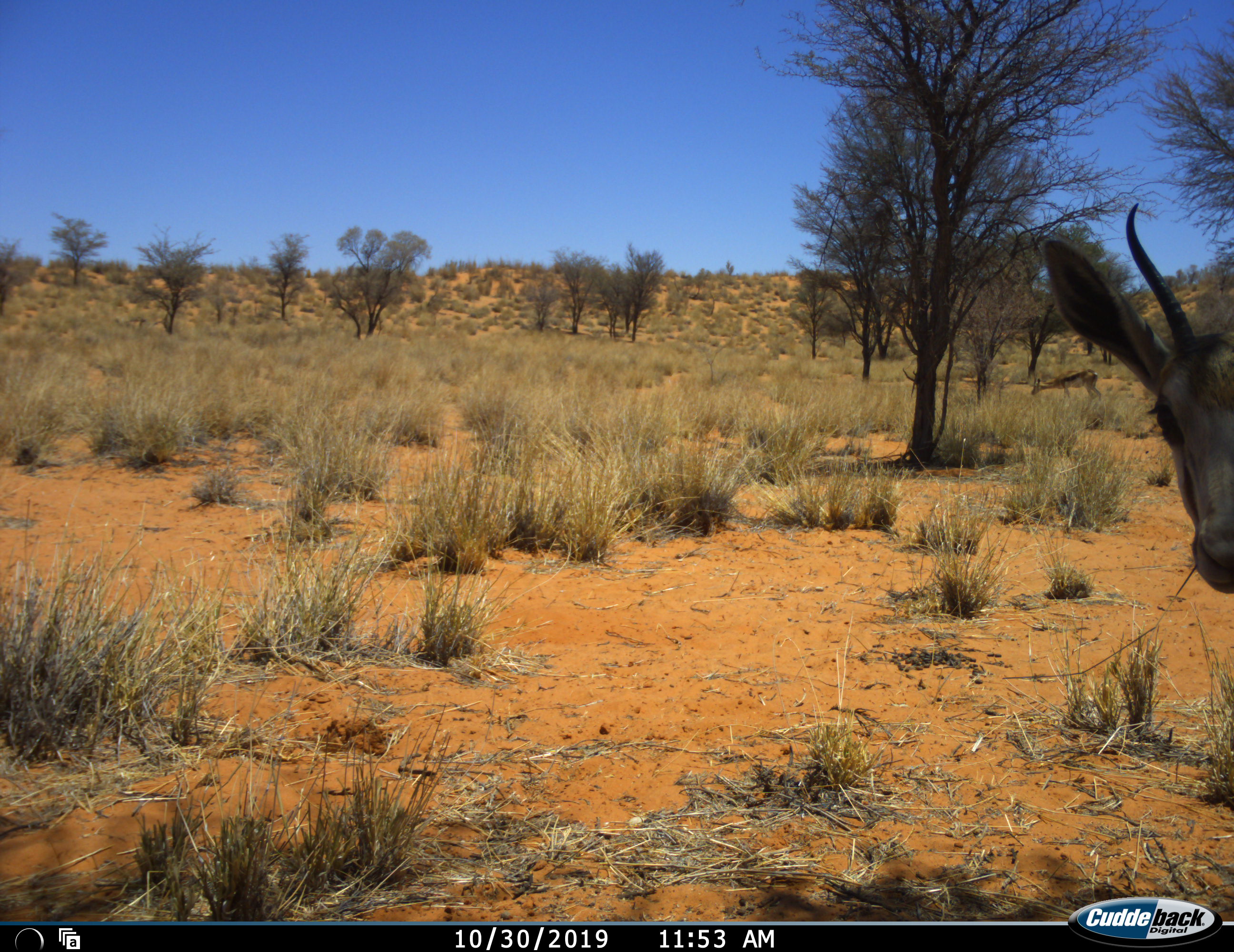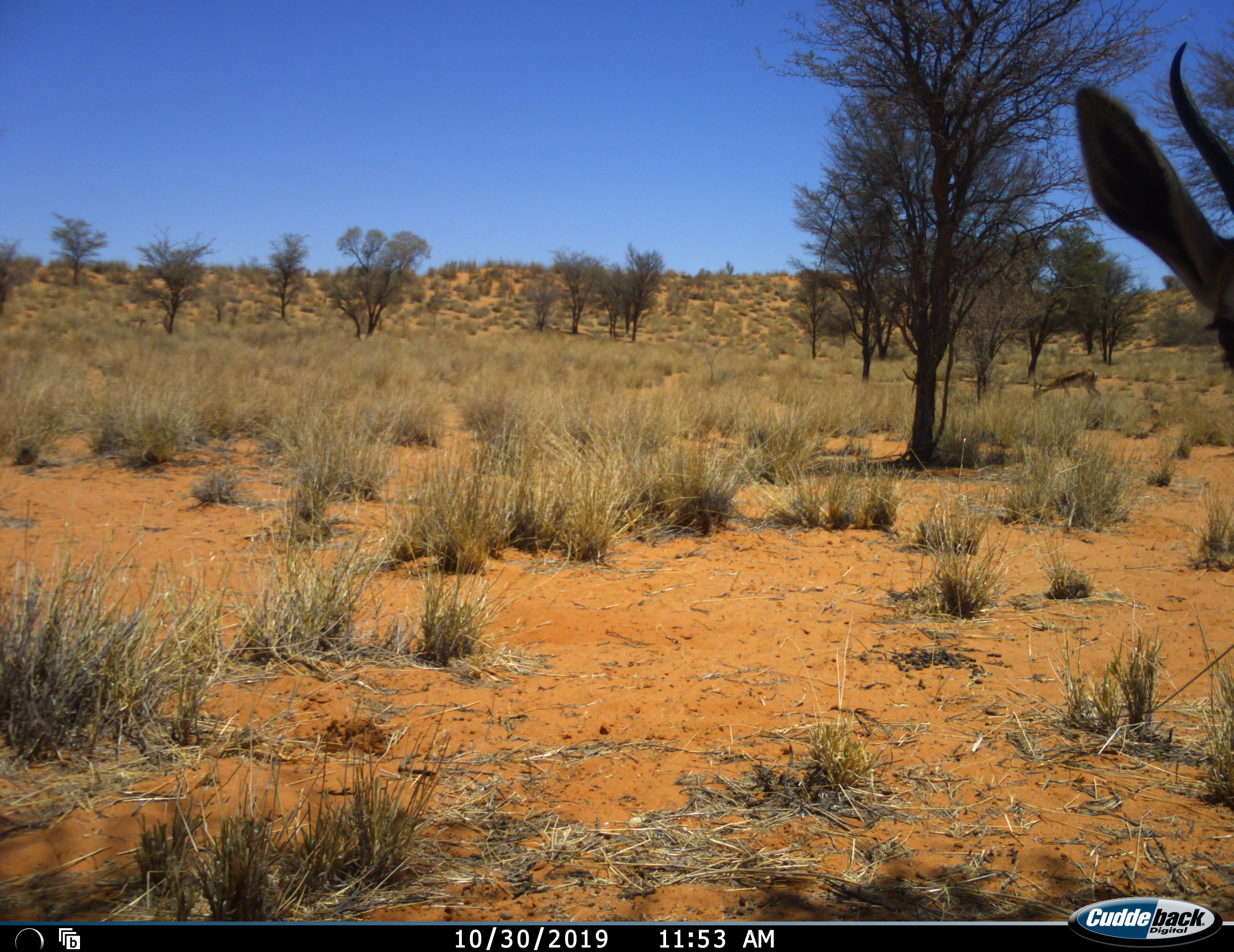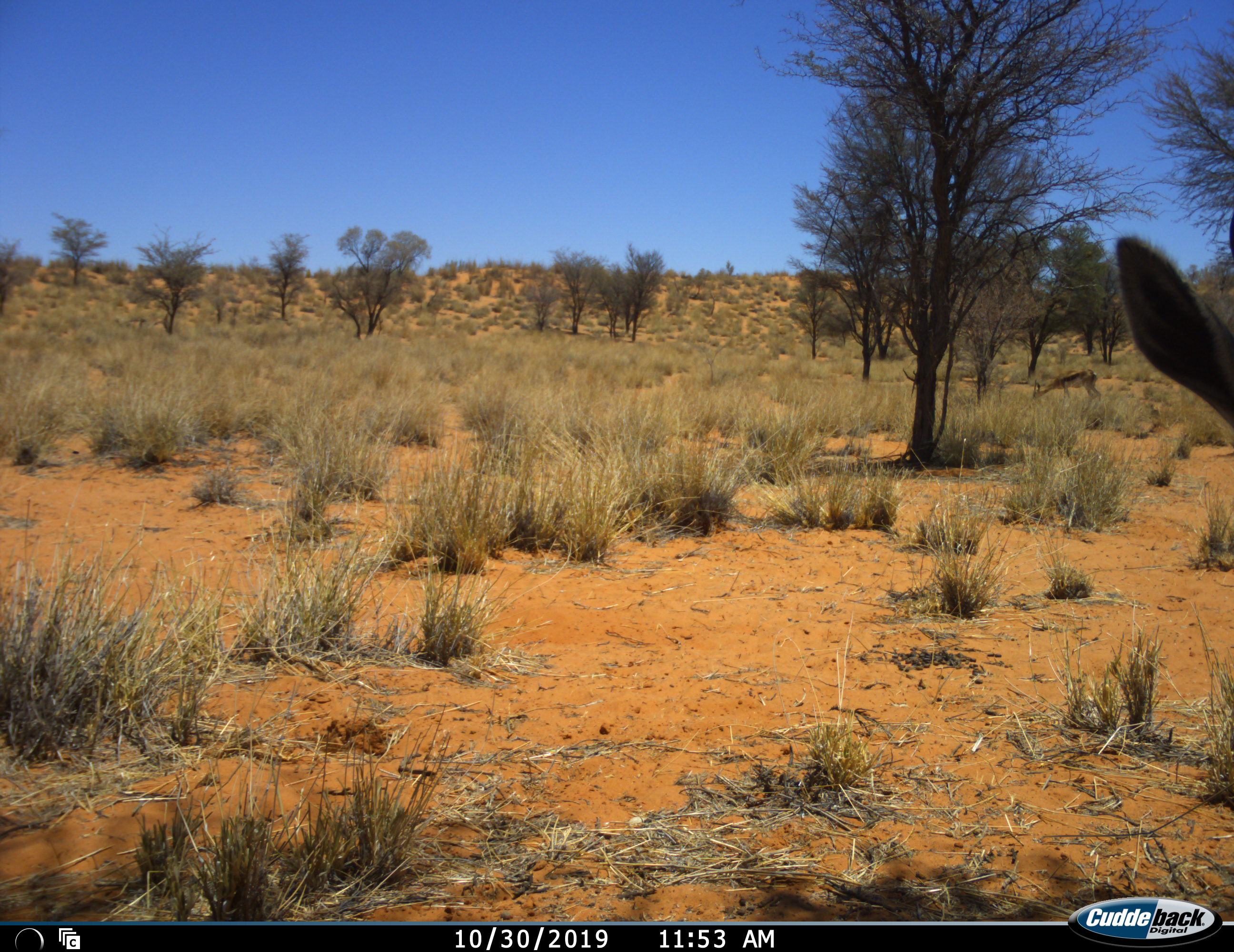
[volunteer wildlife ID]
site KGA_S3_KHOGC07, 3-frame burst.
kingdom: Animalia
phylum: Chordata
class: Mammalia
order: Artiodactyla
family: Bovidae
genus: Antidorcas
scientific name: Antidorcas marsupialis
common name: springbok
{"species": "springbok (Antidorcas marsupialis)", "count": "1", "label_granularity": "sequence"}